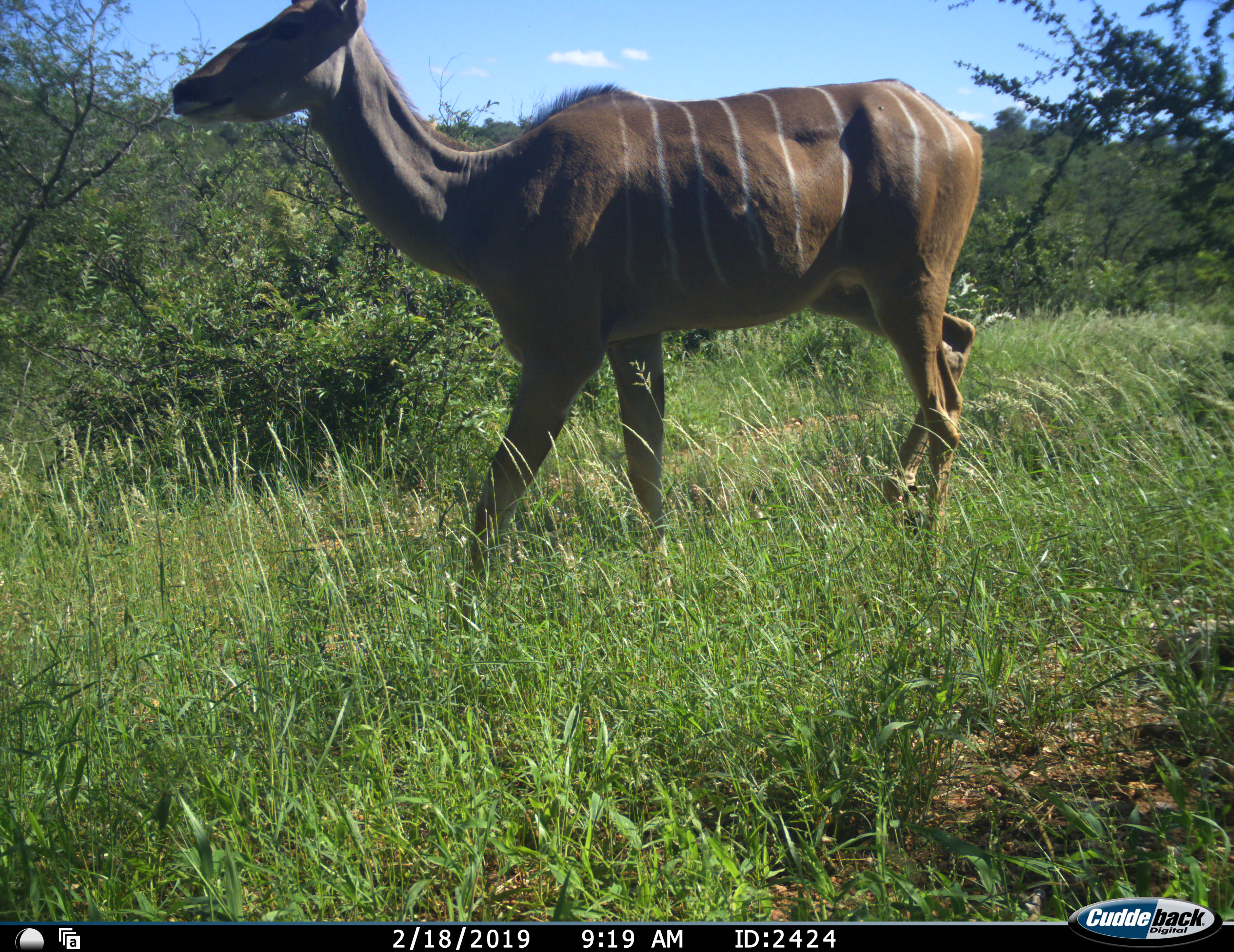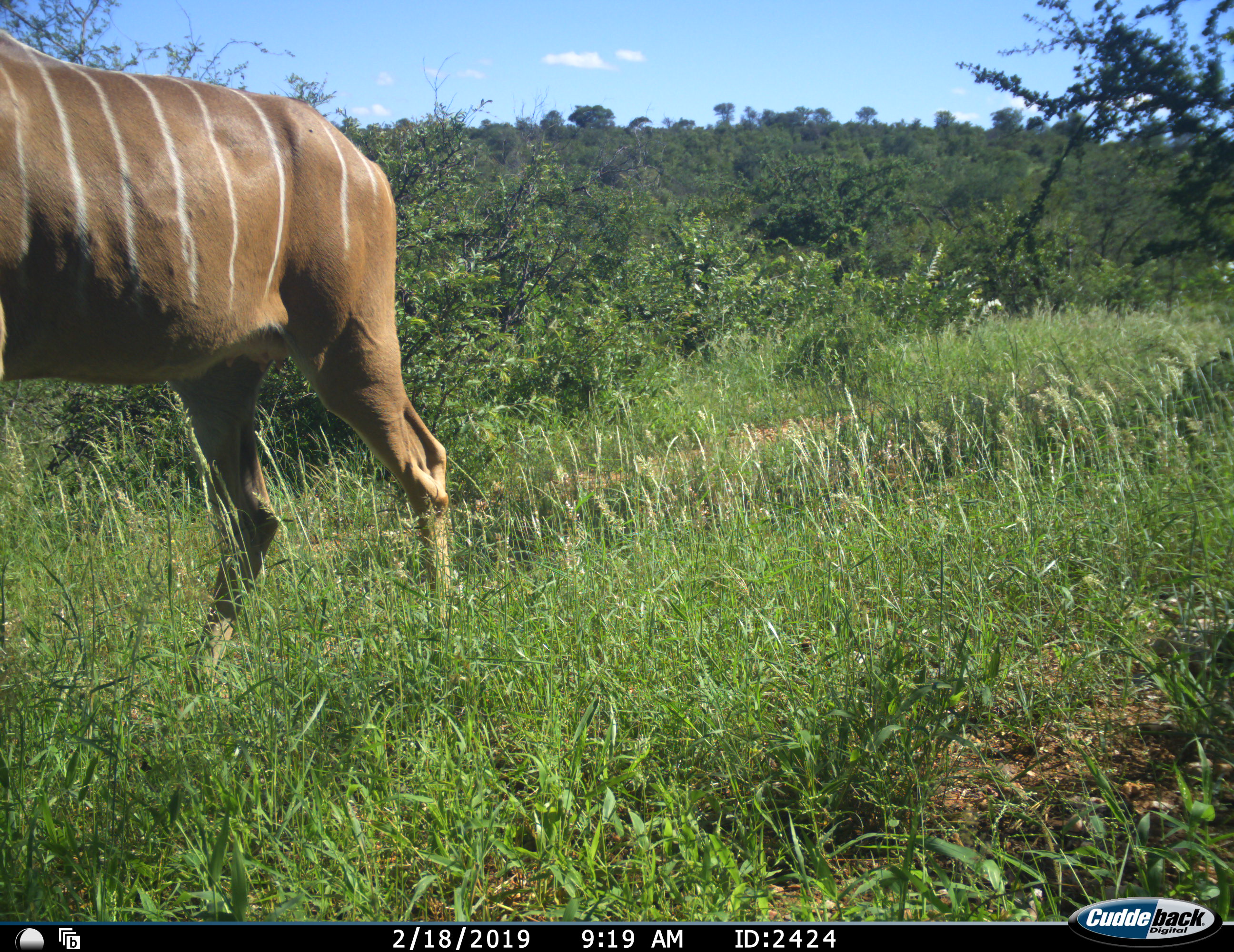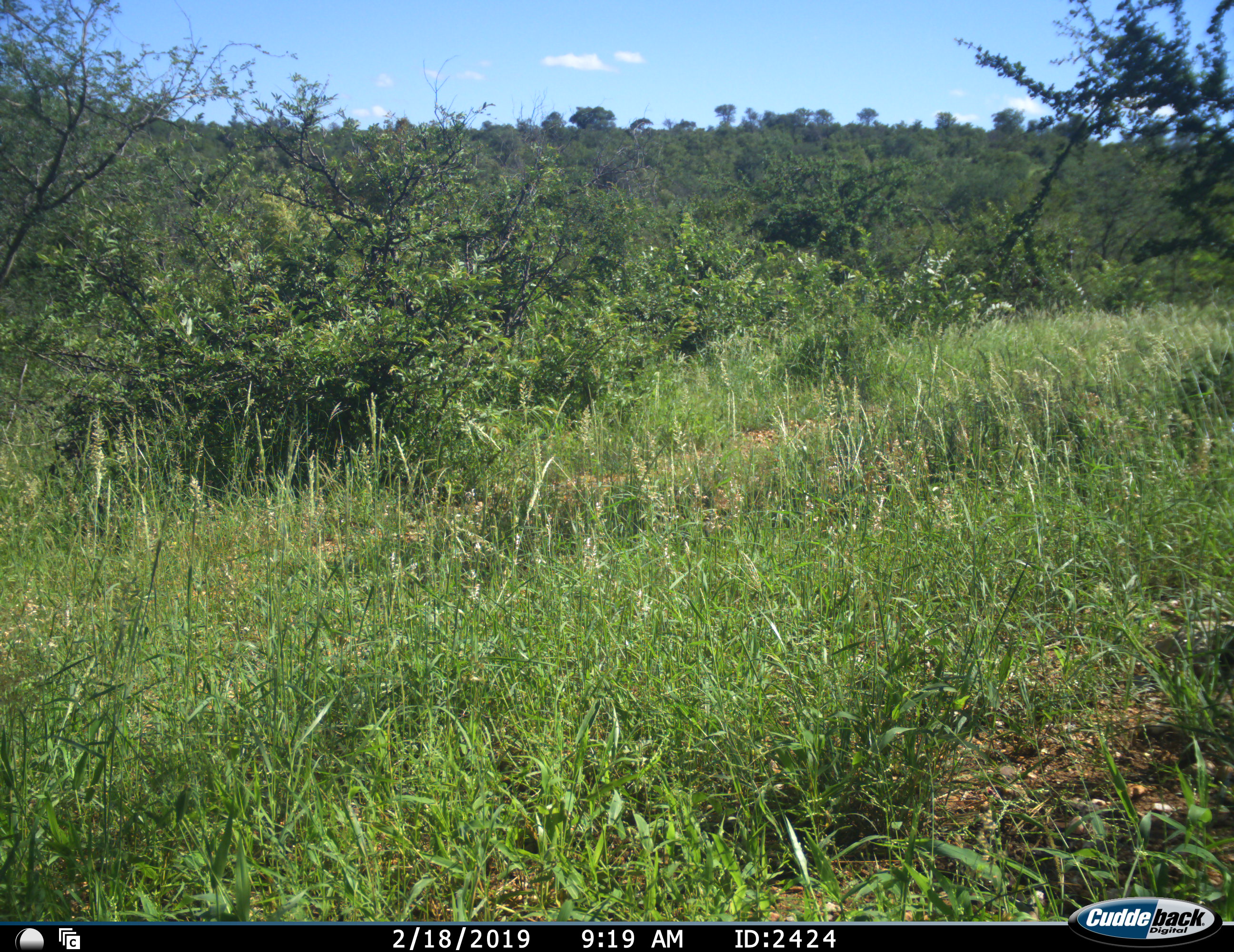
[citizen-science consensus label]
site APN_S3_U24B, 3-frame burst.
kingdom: Animalia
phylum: Chordata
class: Mammalia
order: Artiodactyla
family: Bovidae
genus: Tragelaphus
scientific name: Tragelaphus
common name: kudu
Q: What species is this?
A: Kudu (Tragelaphus).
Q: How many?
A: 1.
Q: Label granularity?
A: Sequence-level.